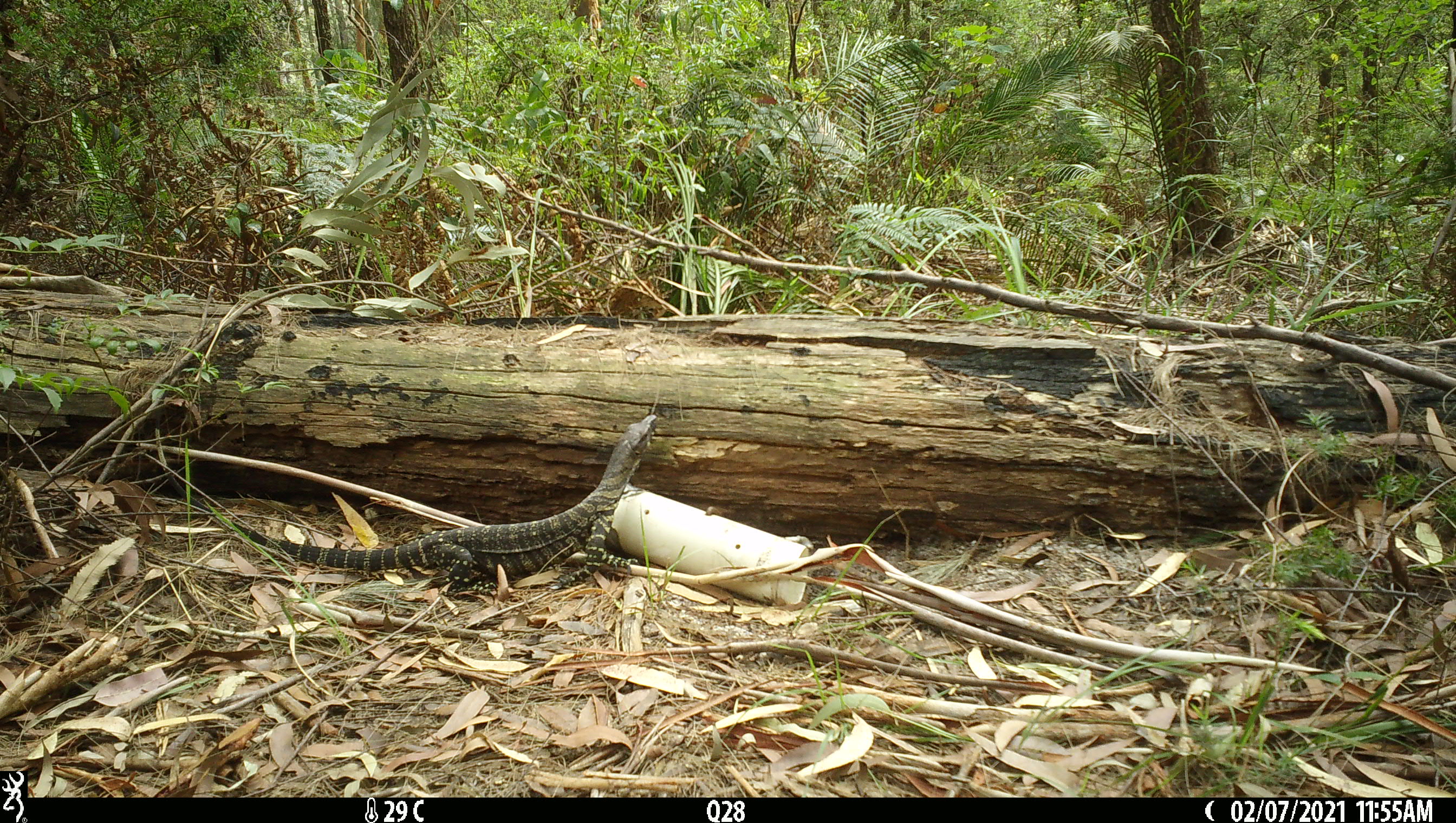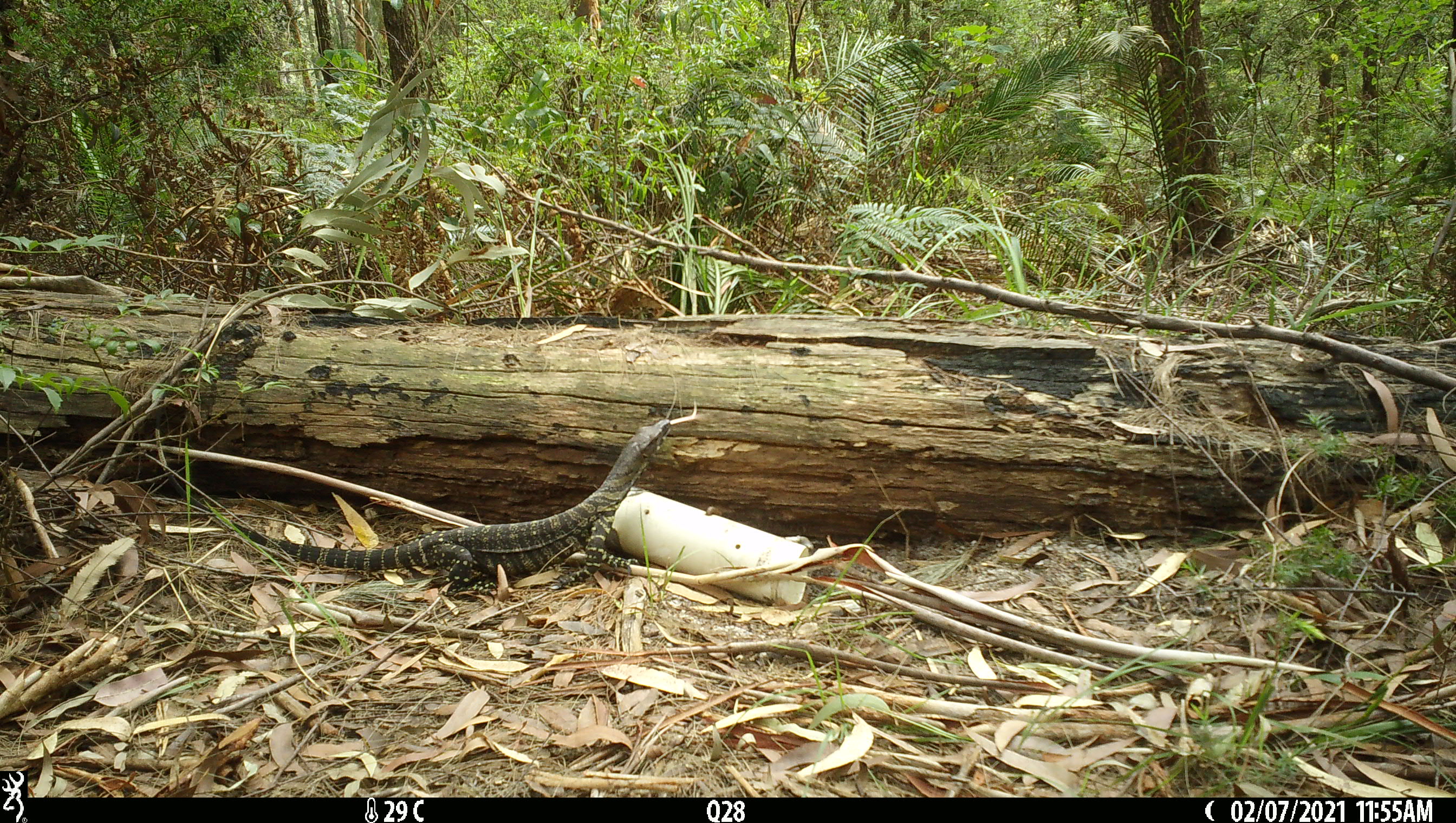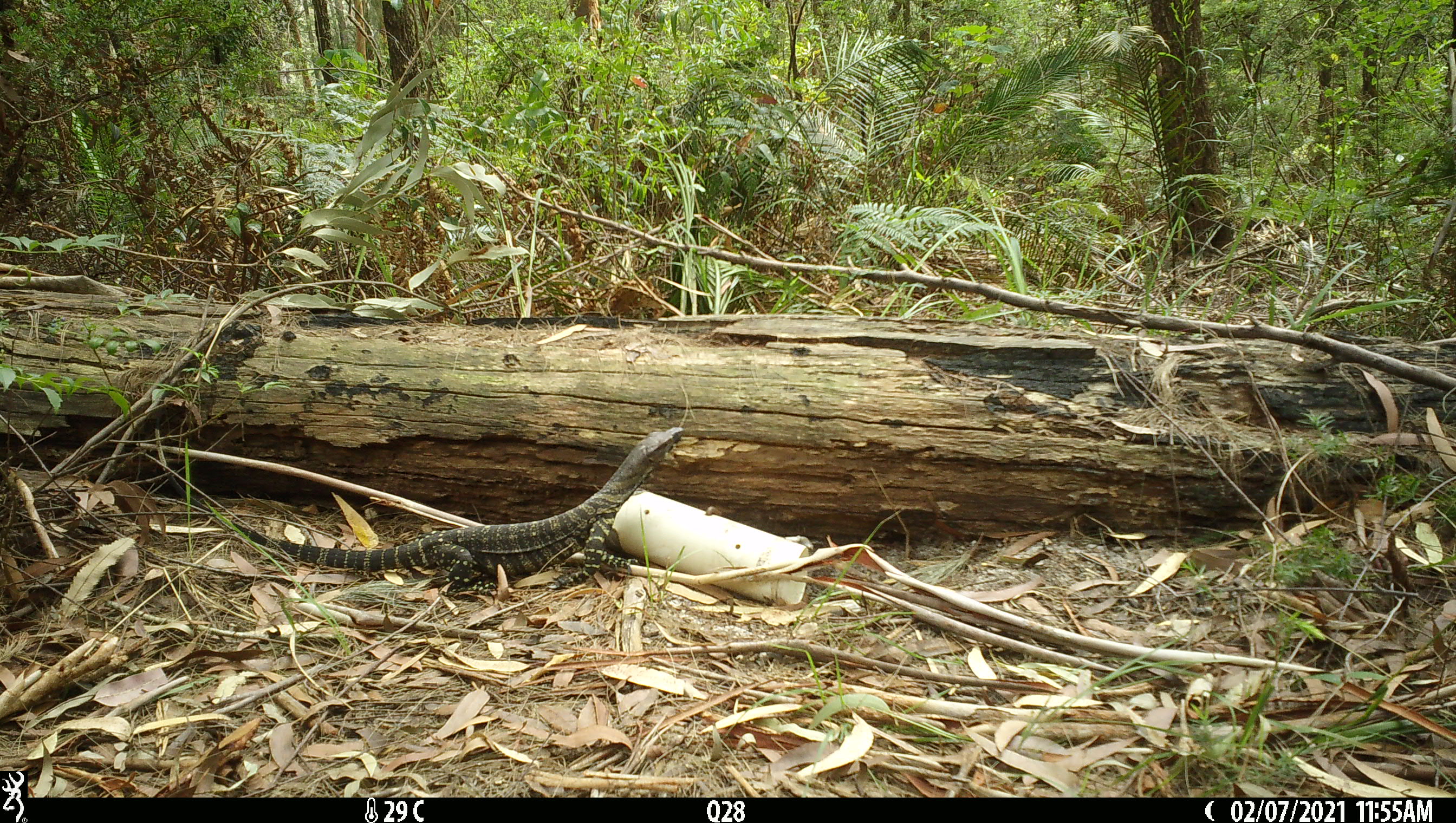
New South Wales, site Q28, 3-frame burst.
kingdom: Animalia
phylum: Chordata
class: Reptilia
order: Squamata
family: Varanidae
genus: Varanus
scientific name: Varanus varius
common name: lace monitor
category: goanna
Goanna (lace monitor) (Varanus varius).